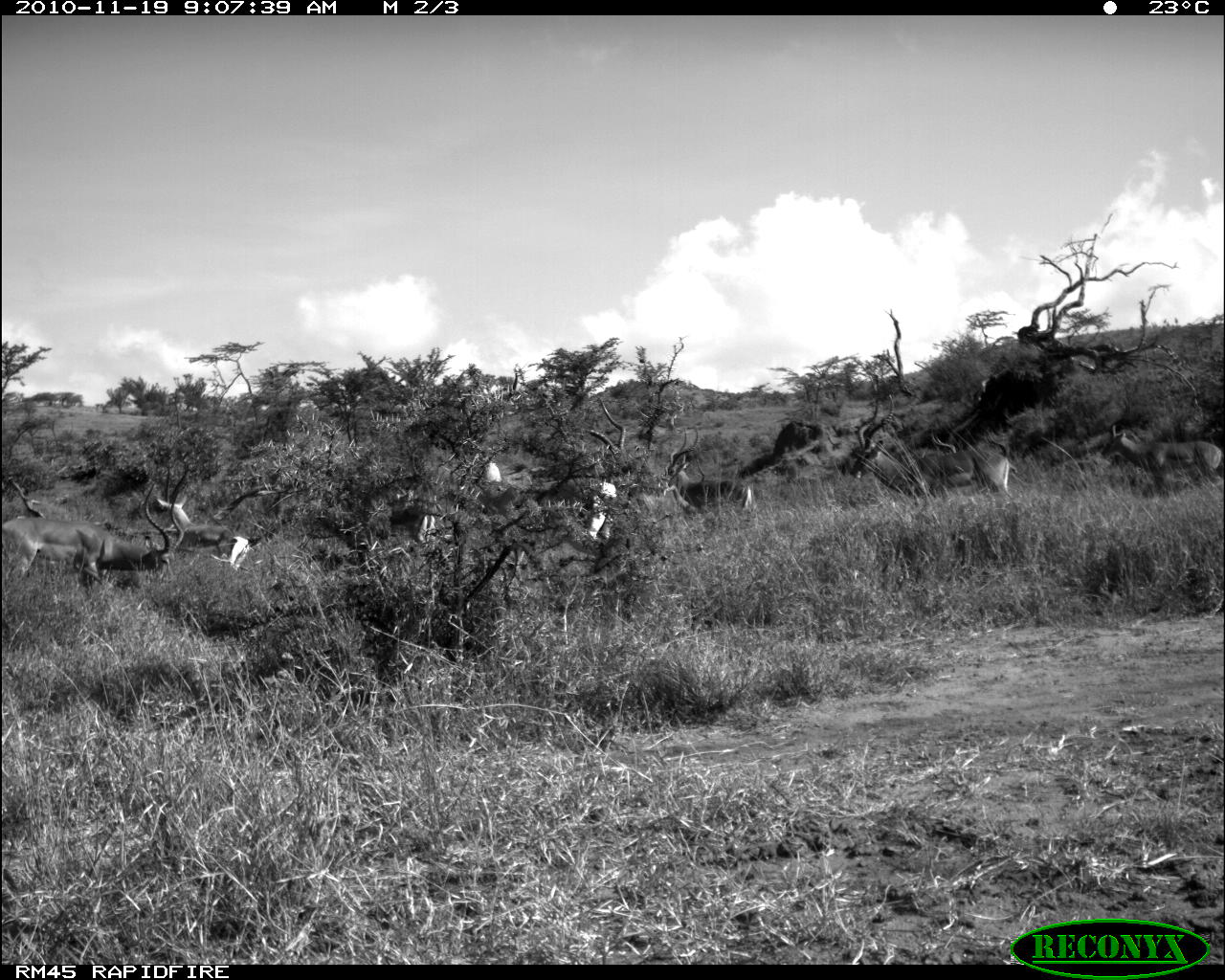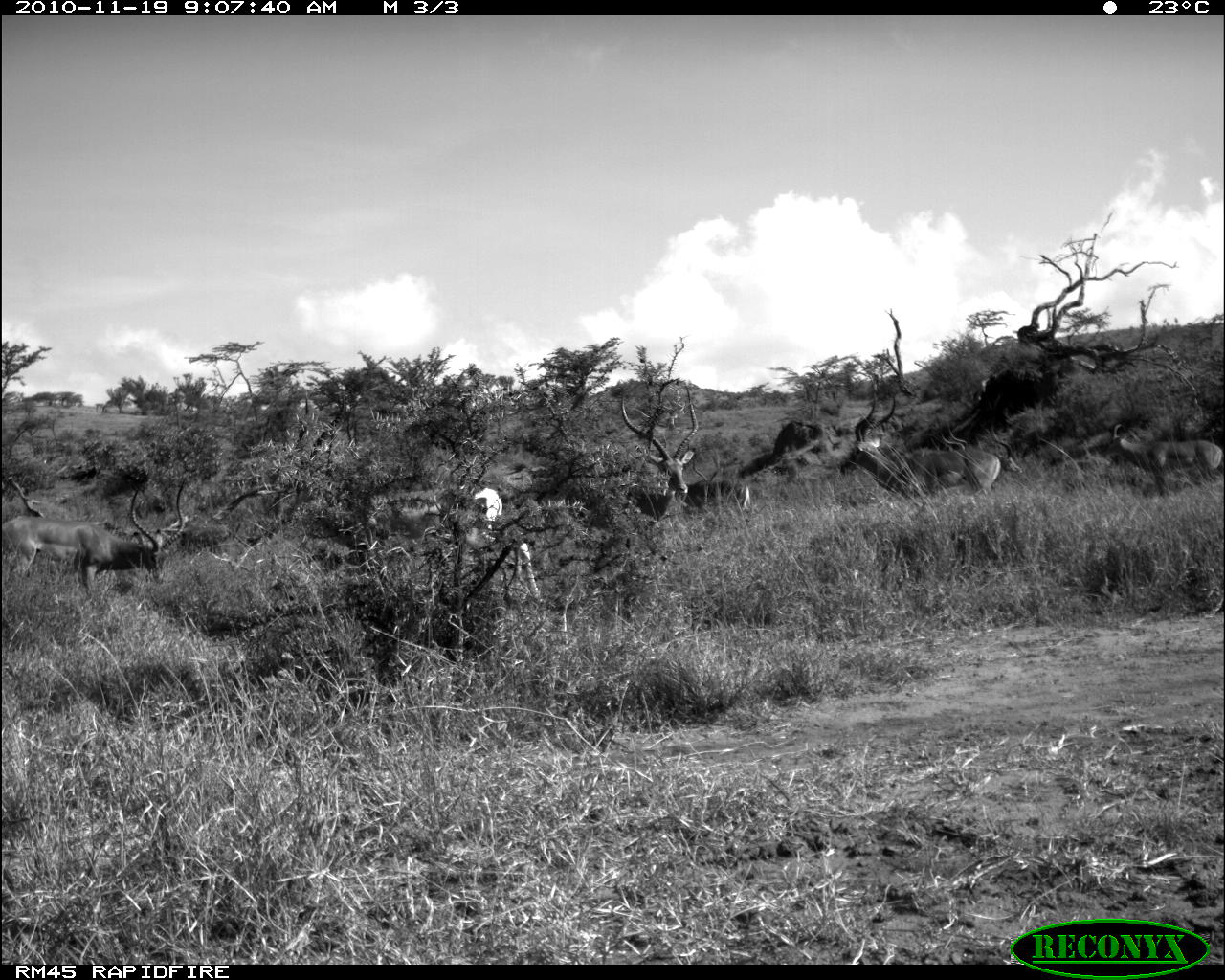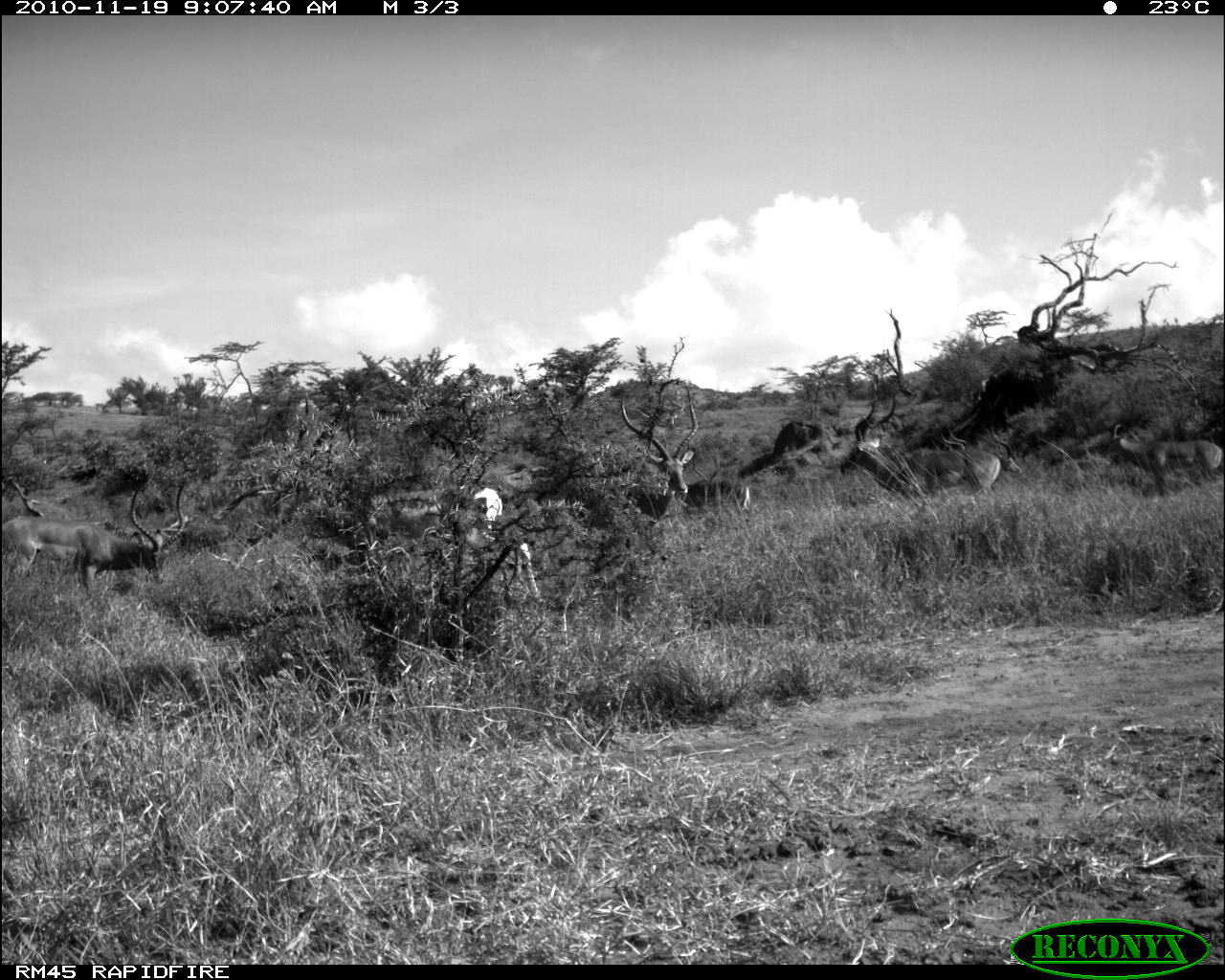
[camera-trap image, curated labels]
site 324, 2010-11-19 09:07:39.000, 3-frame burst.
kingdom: Animalia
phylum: Chordata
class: Mammalia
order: Artiodactyla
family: Bovidae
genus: Aepyceros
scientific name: Aepyceros melampus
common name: impala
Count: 7.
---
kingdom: Animalia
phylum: Chordata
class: Mammalia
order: Artiodactyla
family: Bovidae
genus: Nanger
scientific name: Nanger granti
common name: grant's gazelle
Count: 1.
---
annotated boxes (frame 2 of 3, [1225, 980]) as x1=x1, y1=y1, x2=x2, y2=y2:
nanger granti: x1=0, y1=478, x2=186, y2=595; x1=613, y1=381, x2=754, y2=518; x1=835, y1=391, x2=1014, y2=498; x1=1091, y1=416, x2=1225, y2=499